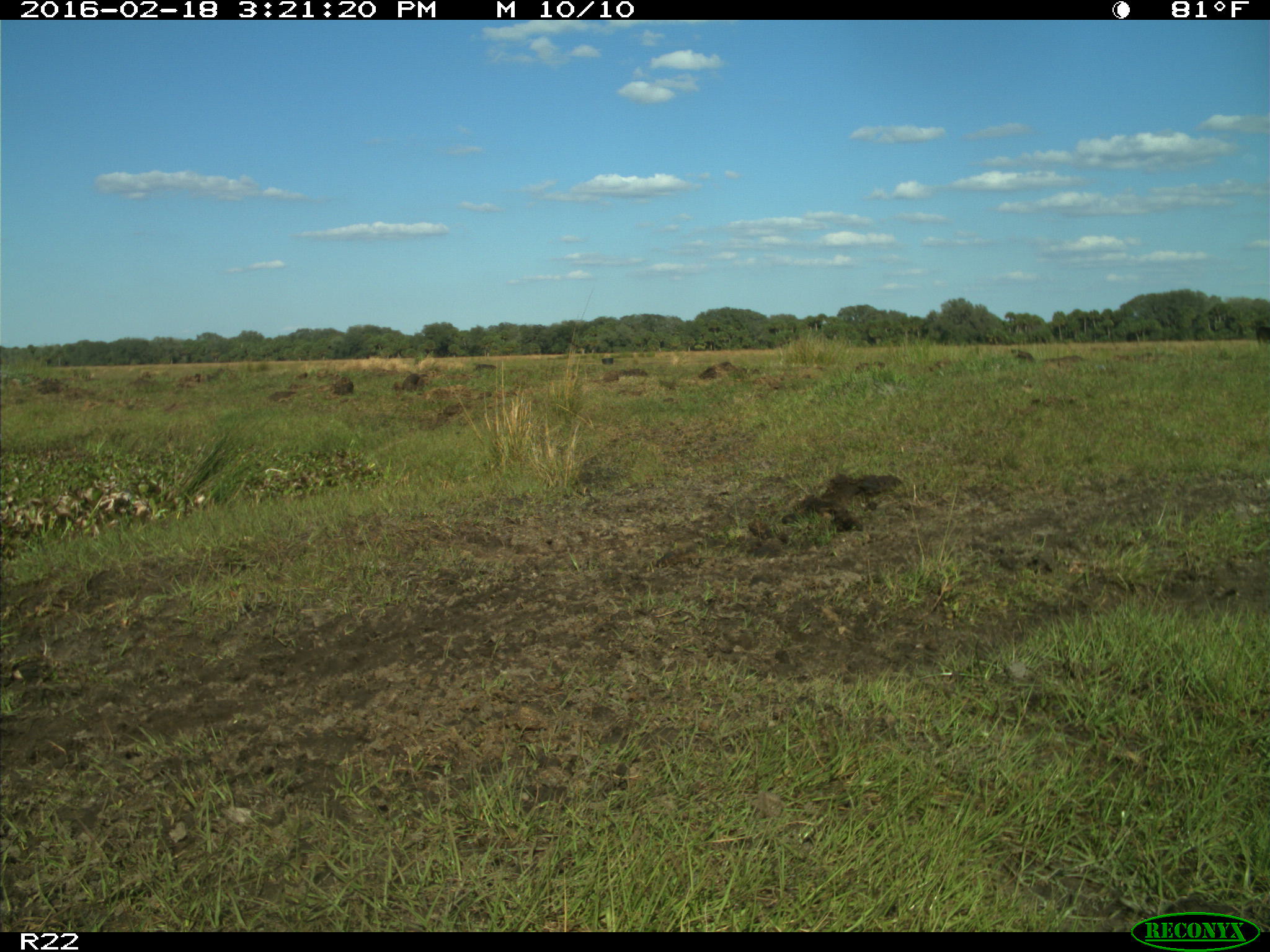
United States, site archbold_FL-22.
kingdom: Animalia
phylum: Chordata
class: Mammalia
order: Artiodactyla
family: Bovidae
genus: Bos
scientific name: Bos taurus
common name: domestic cow